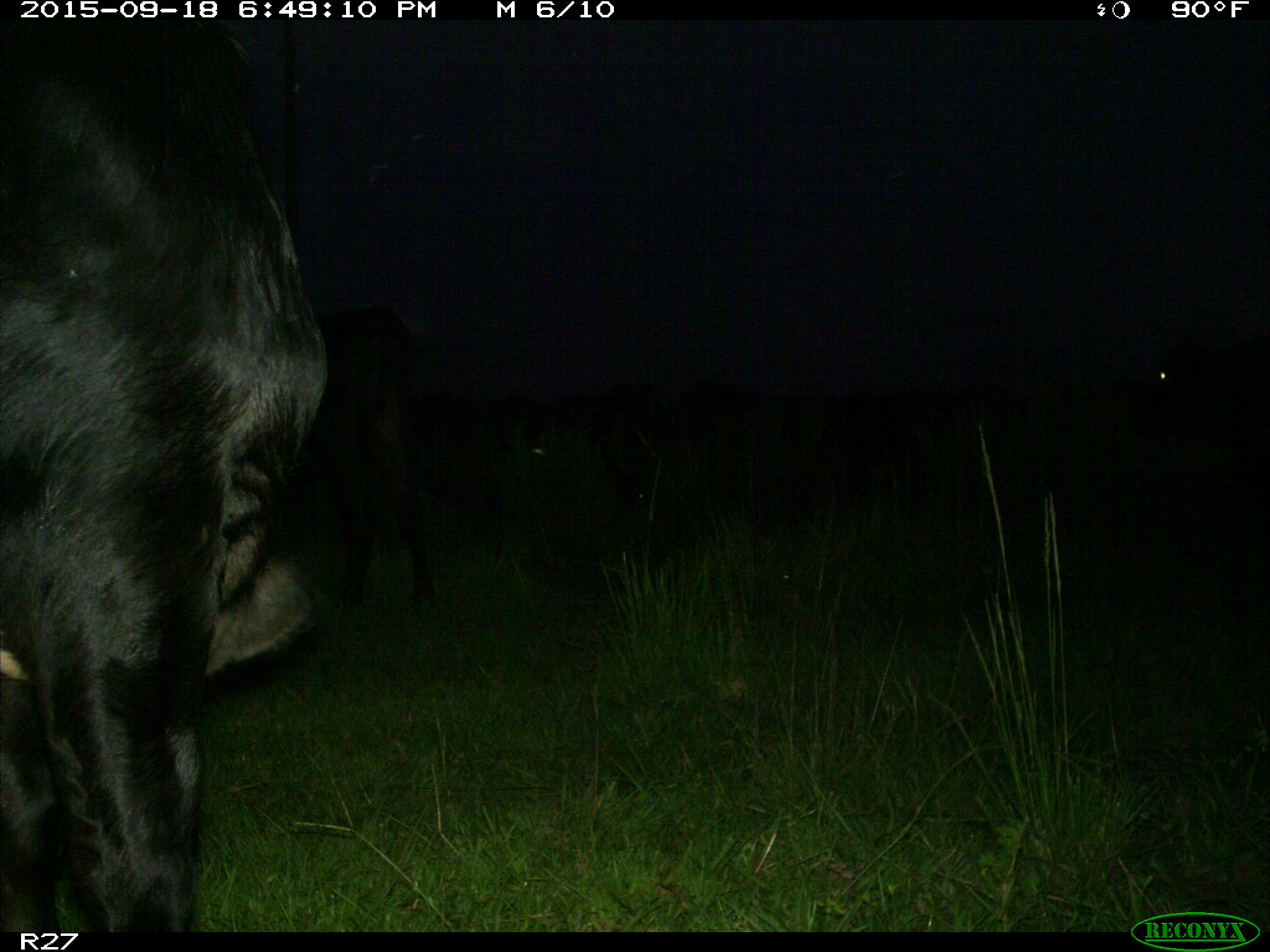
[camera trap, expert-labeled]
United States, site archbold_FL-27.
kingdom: Animalia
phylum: Chordata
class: Mammalia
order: Artiodactyla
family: Bovidae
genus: Bos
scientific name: Bos taurus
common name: domestic cow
Bos taurus (domestic cow).